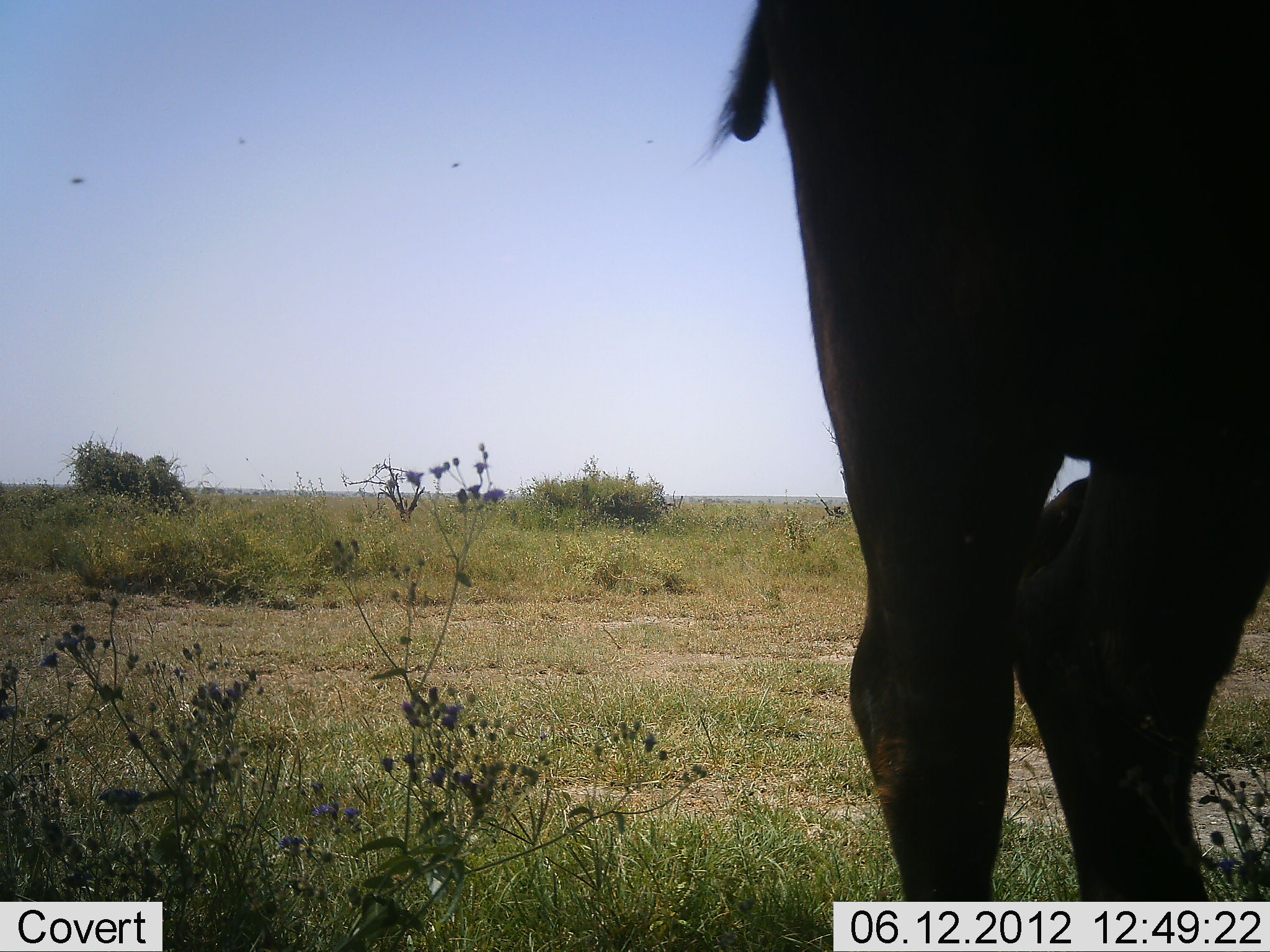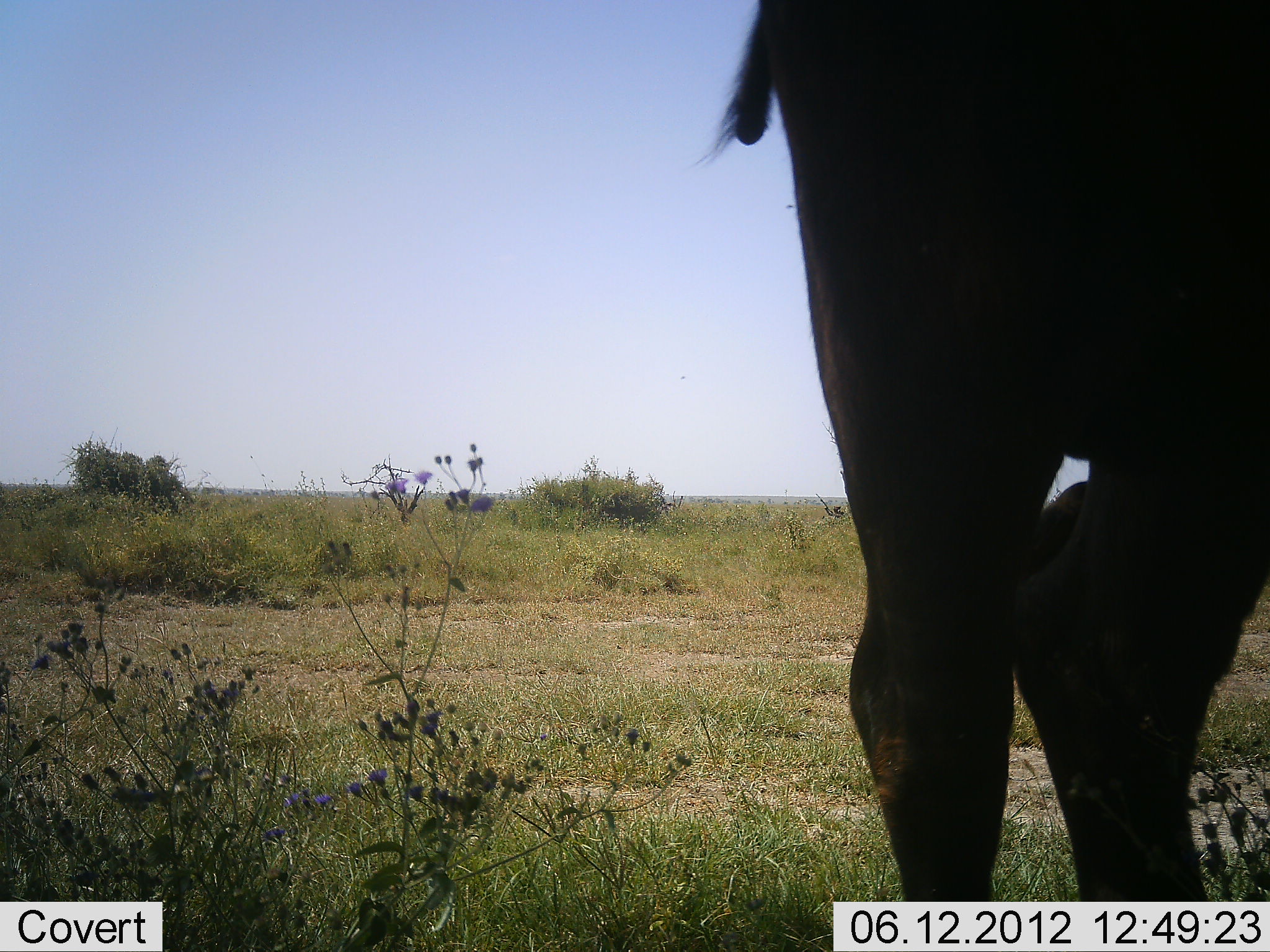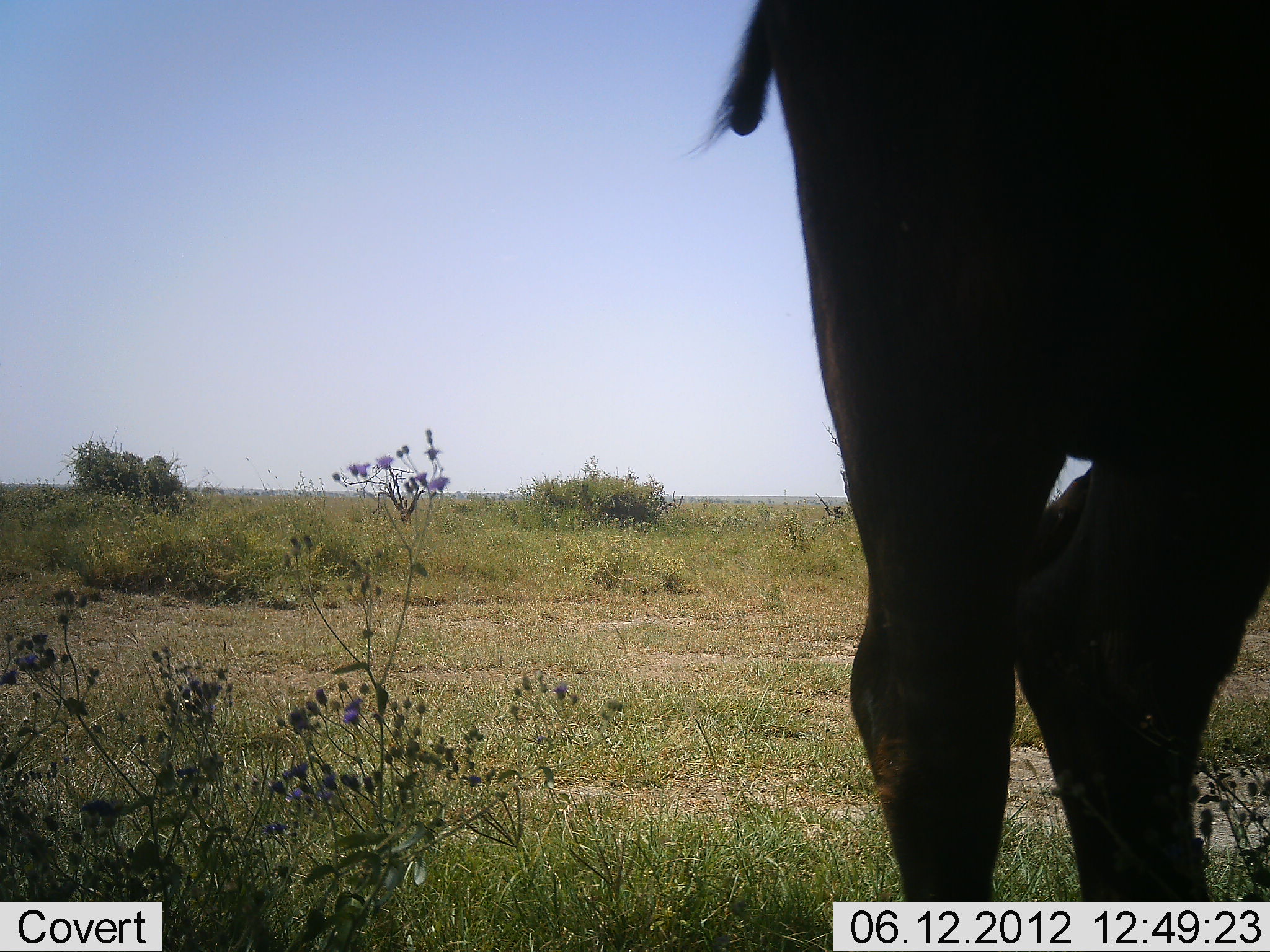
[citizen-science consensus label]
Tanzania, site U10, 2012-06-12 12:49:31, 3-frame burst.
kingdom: Animalia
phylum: Chordata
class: Mammalia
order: Artiodactyla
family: Bovidae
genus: Syncerus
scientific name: Syncerus caffer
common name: cape buffalo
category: buffalo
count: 1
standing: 100%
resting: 0%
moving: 0%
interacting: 0%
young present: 0%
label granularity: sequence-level